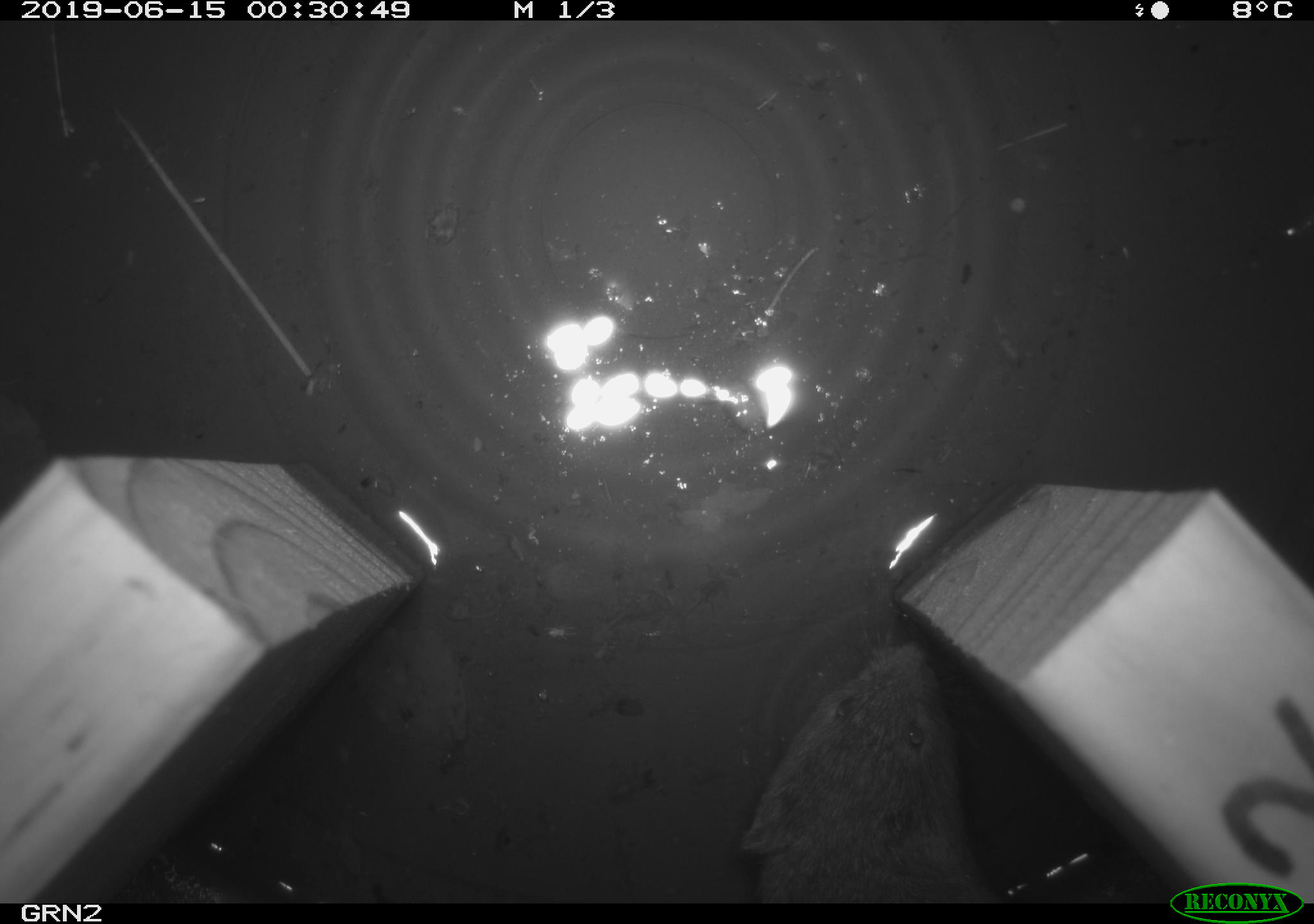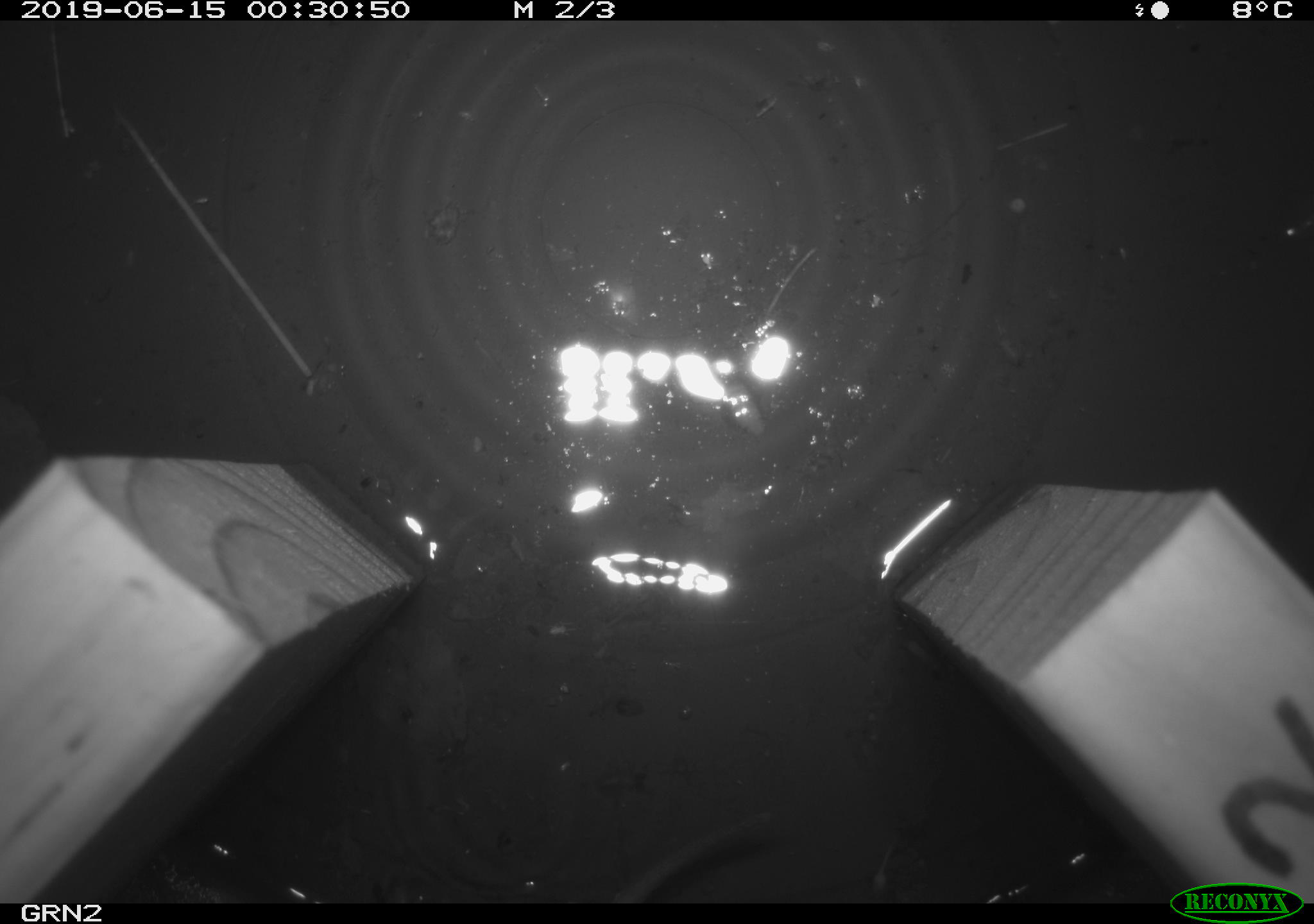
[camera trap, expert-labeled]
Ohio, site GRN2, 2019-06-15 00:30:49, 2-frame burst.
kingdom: Animalia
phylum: Chordata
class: Mammalia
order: Rodentia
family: Cricetidae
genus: Microtus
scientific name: Microtus pennsylvanicus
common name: meadow vole